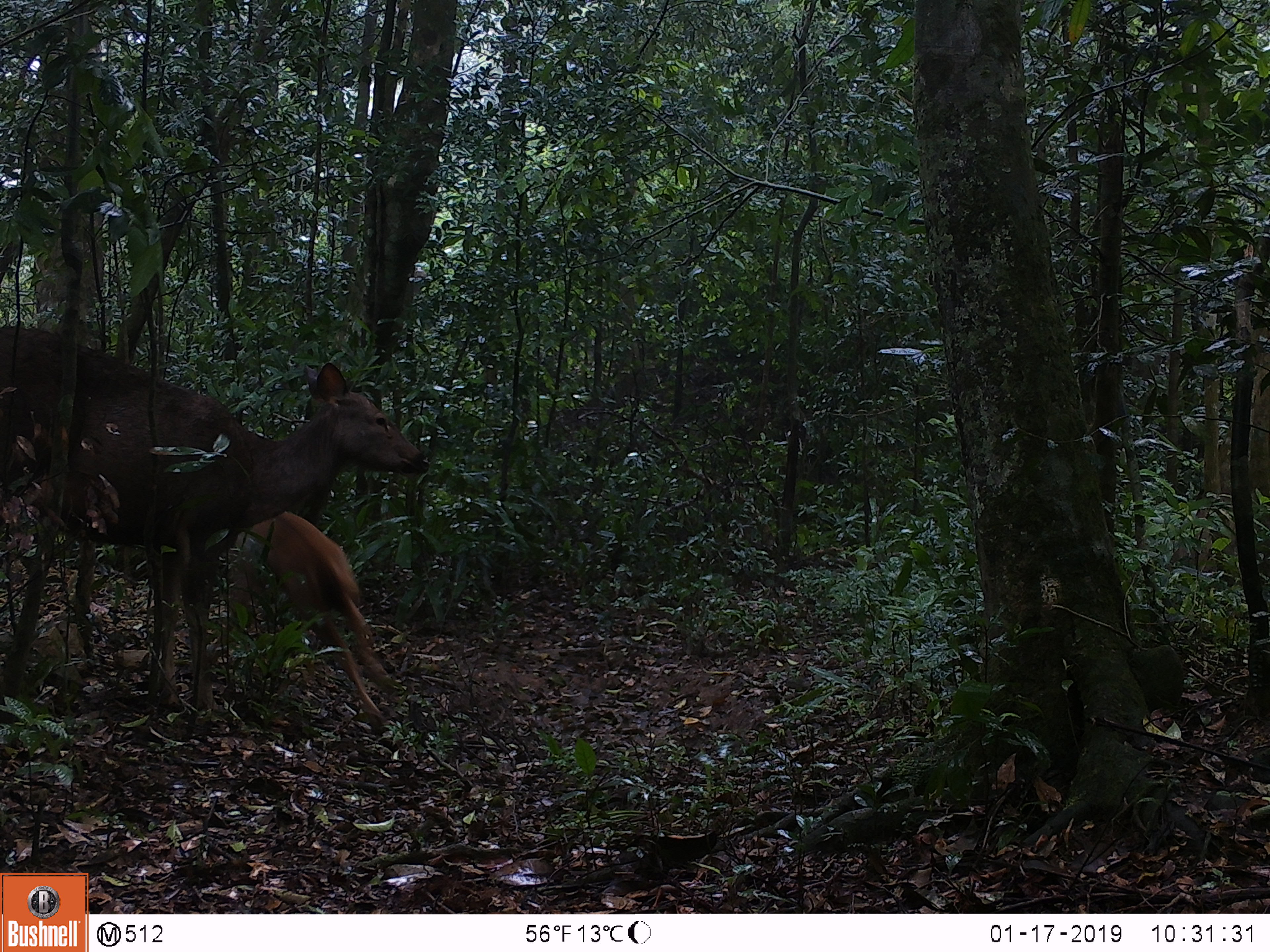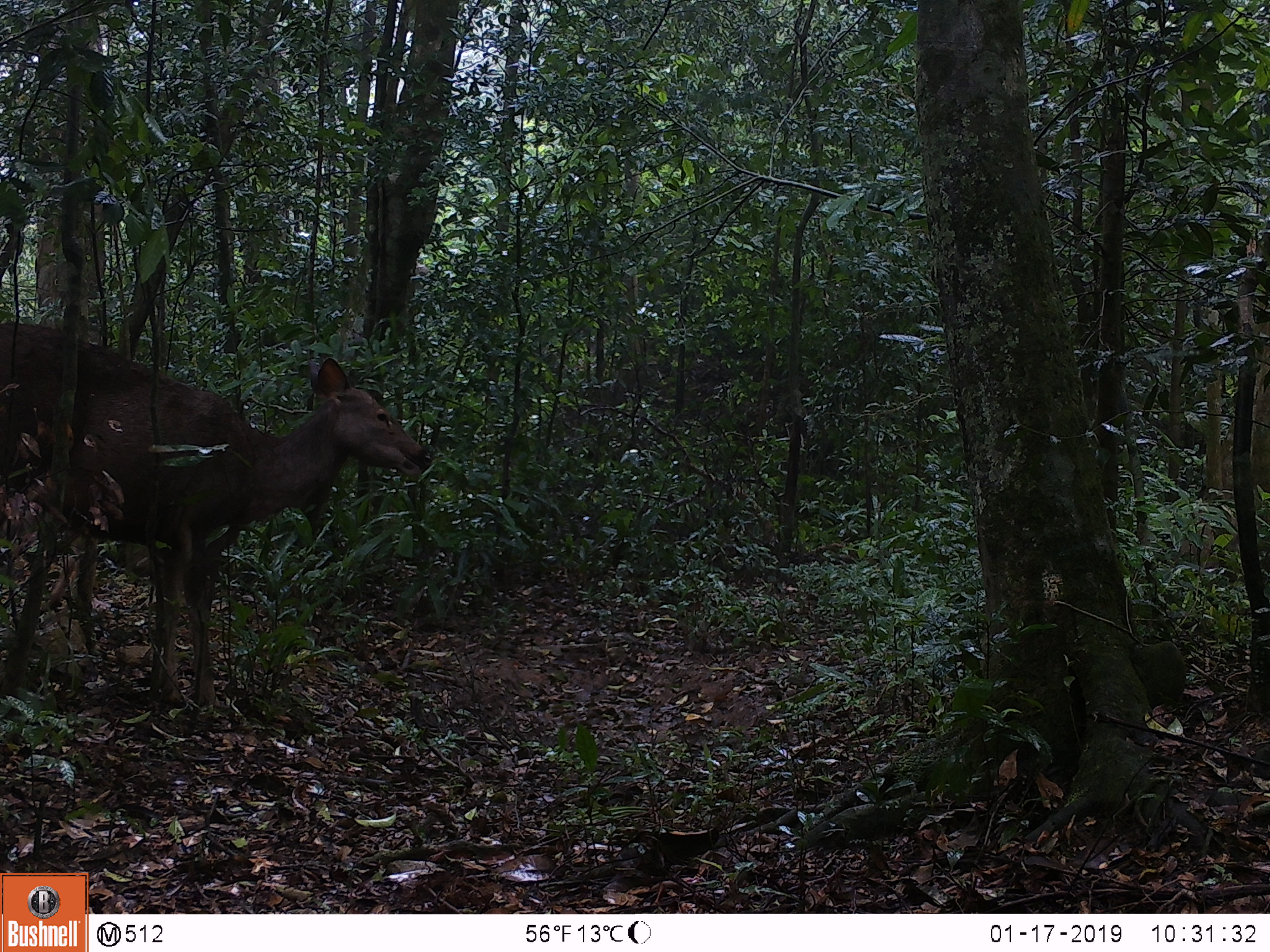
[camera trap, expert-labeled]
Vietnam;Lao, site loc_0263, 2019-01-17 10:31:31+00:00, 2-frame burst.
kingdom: Animalia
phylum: Chordata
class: Mammalia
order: Artiodactyla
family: Cervidae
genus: Rusa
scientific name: Rusa unicolor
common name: sambar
Sambar (Rusa unicolor). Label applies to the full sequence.